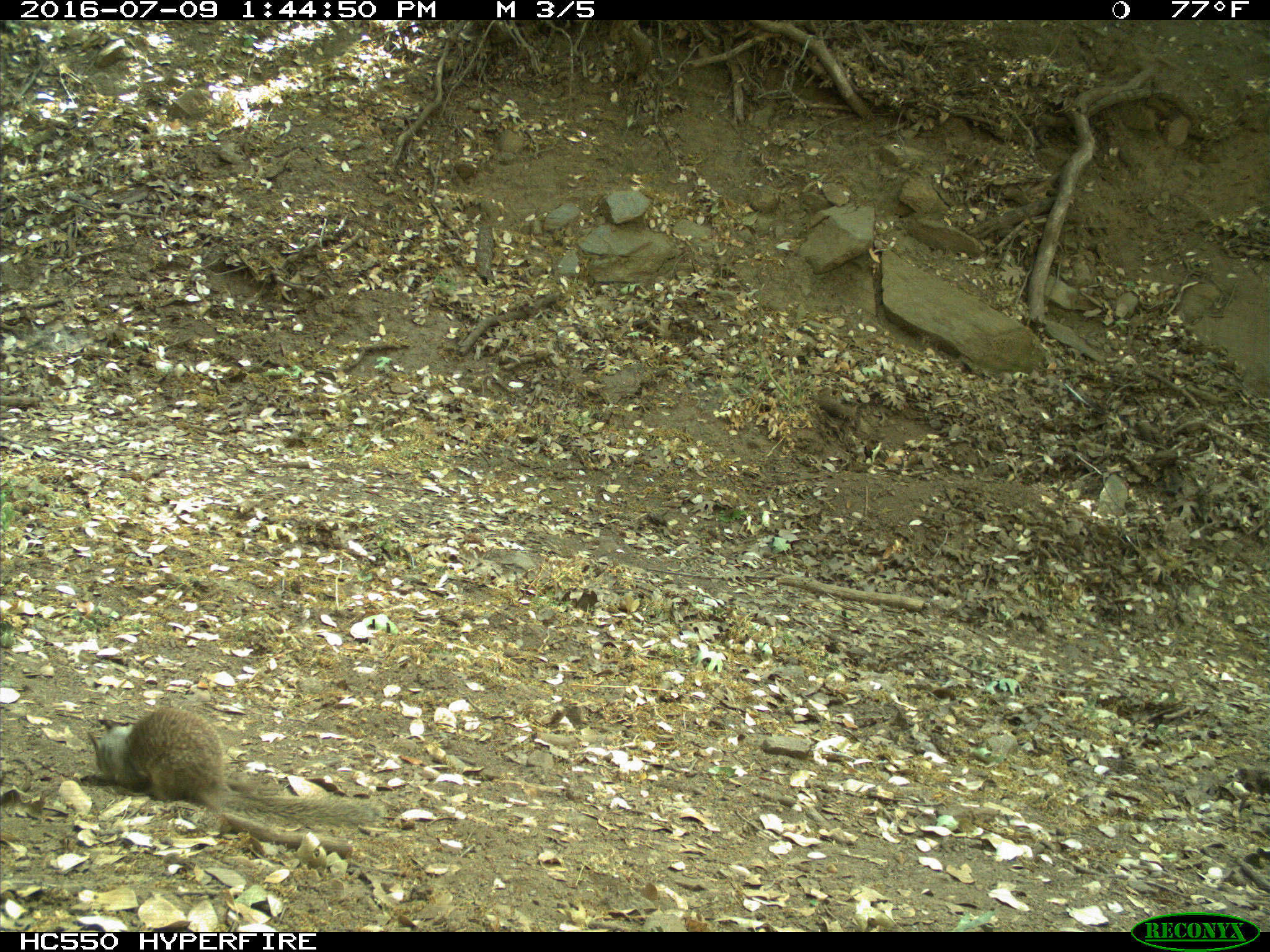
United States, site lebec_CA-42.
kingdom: Animalia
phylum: Chordata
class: Mammalia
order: Rodentia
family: Sciuridae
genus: Otospermophilus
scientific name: Otospermophilus beecheyi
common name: california ground squirrel